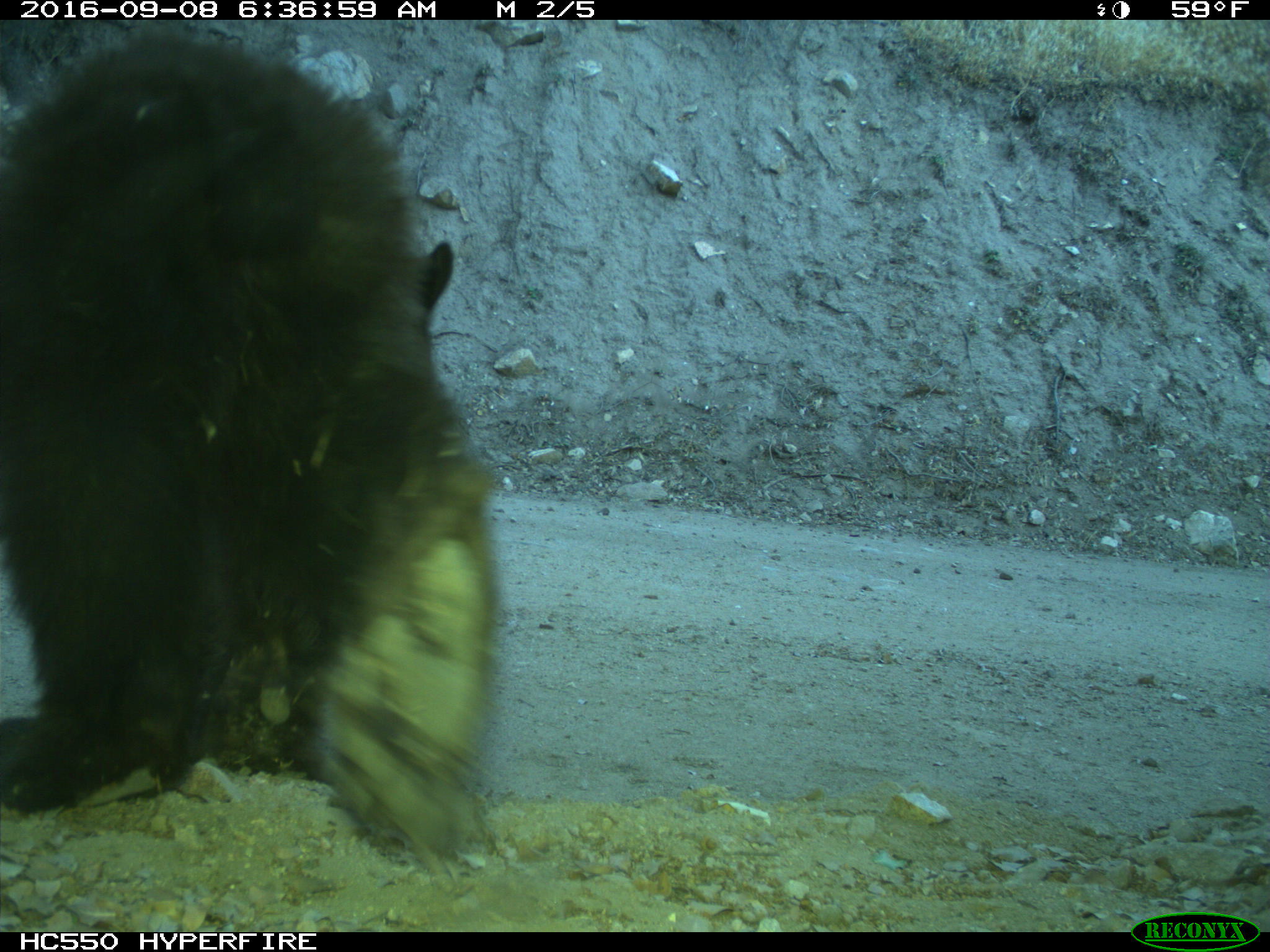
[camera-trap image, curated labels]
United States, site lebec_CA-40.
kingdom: Animalia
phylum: Chordata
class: Mammalia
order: Carnivora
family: Ursidae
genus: Ursus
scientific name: Ursus americanus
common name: american black bear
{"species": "Ursus americanus (american black bear)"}